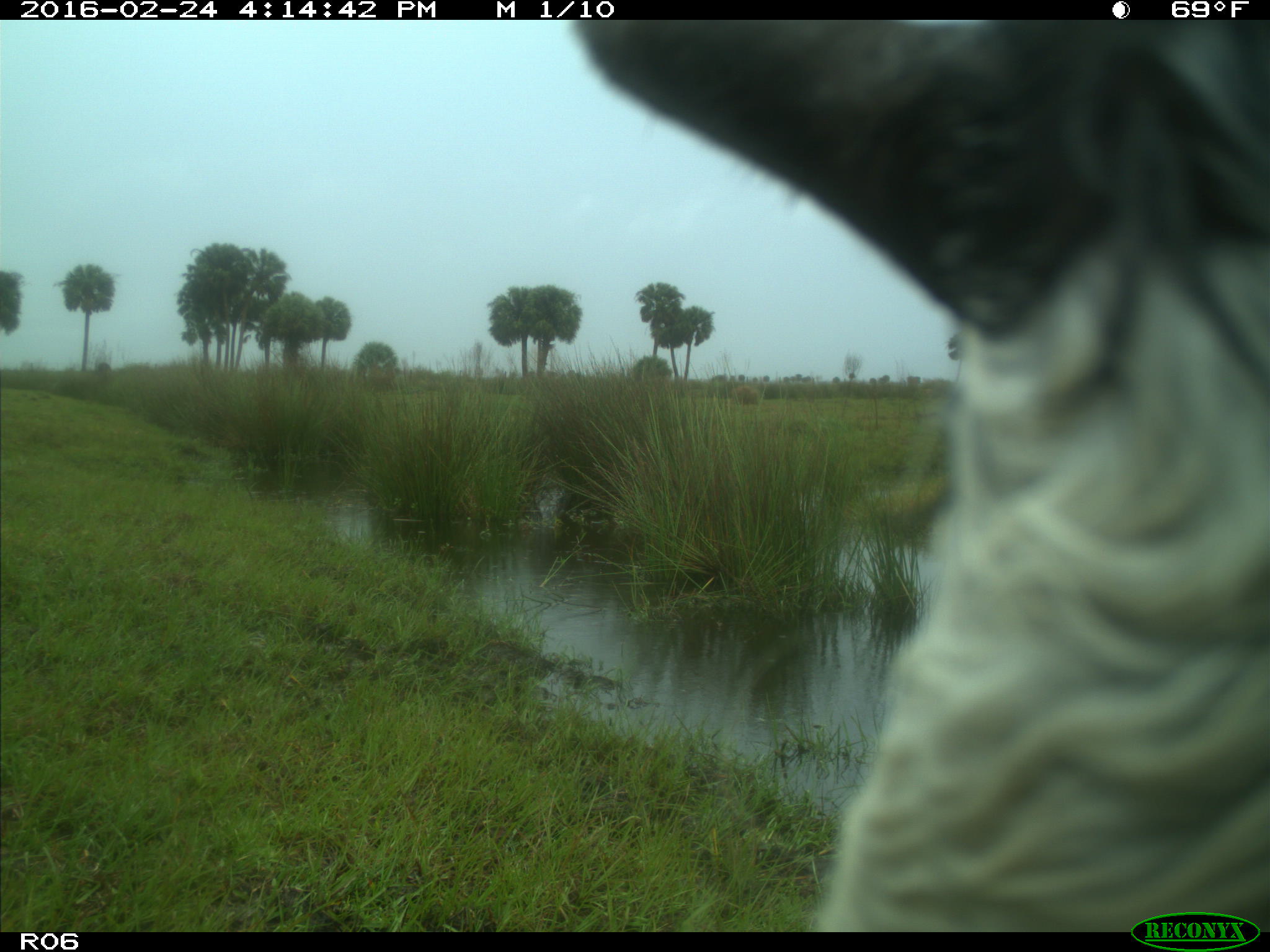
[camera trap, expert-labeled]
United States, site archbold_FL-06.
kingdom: Animalia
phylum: Chordata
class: Mammalia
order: Artiodactyla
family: Bovidae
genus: Bos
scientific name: Bos taurus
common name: domestic cow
Bos taurus (domestic cow).